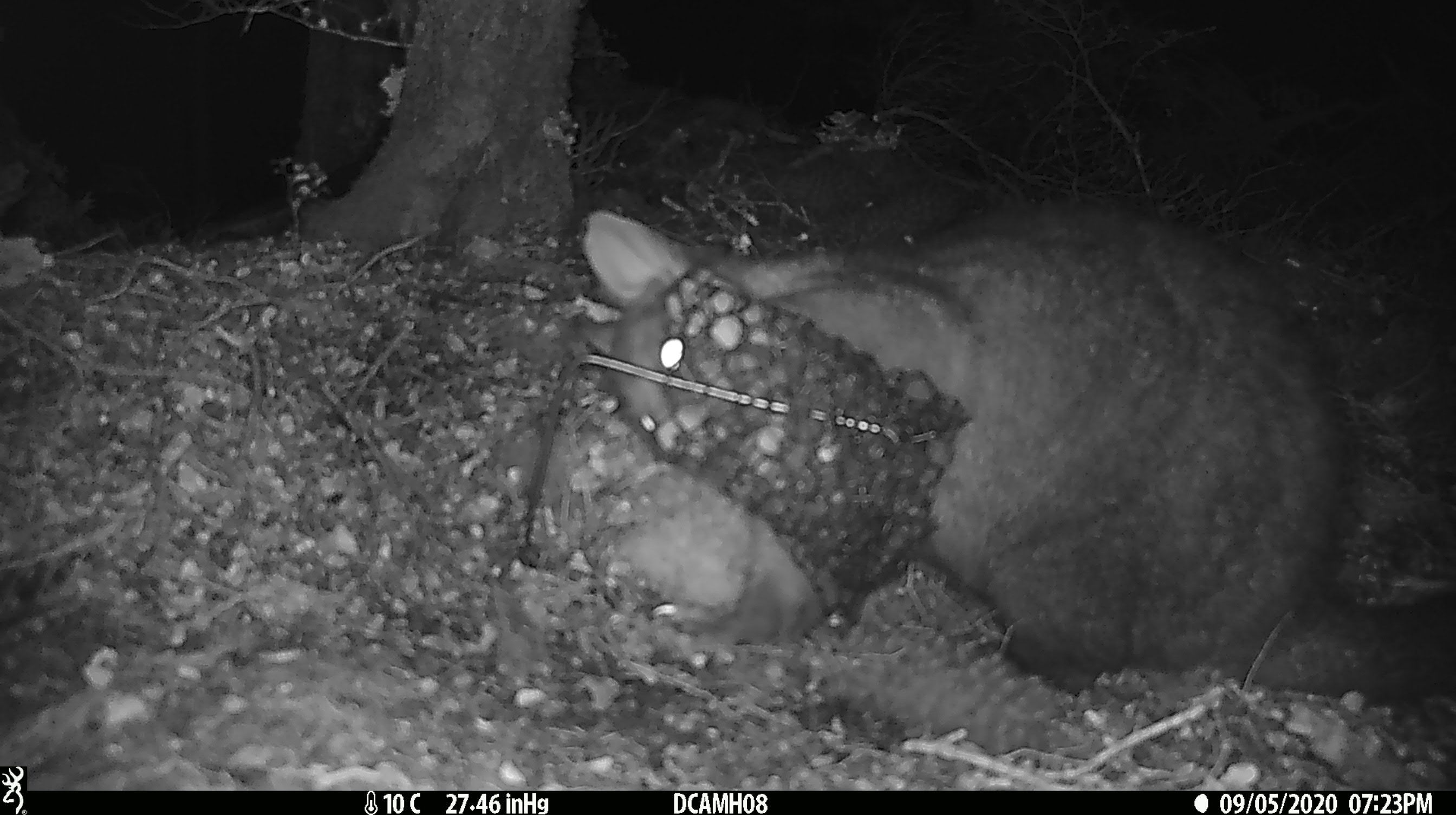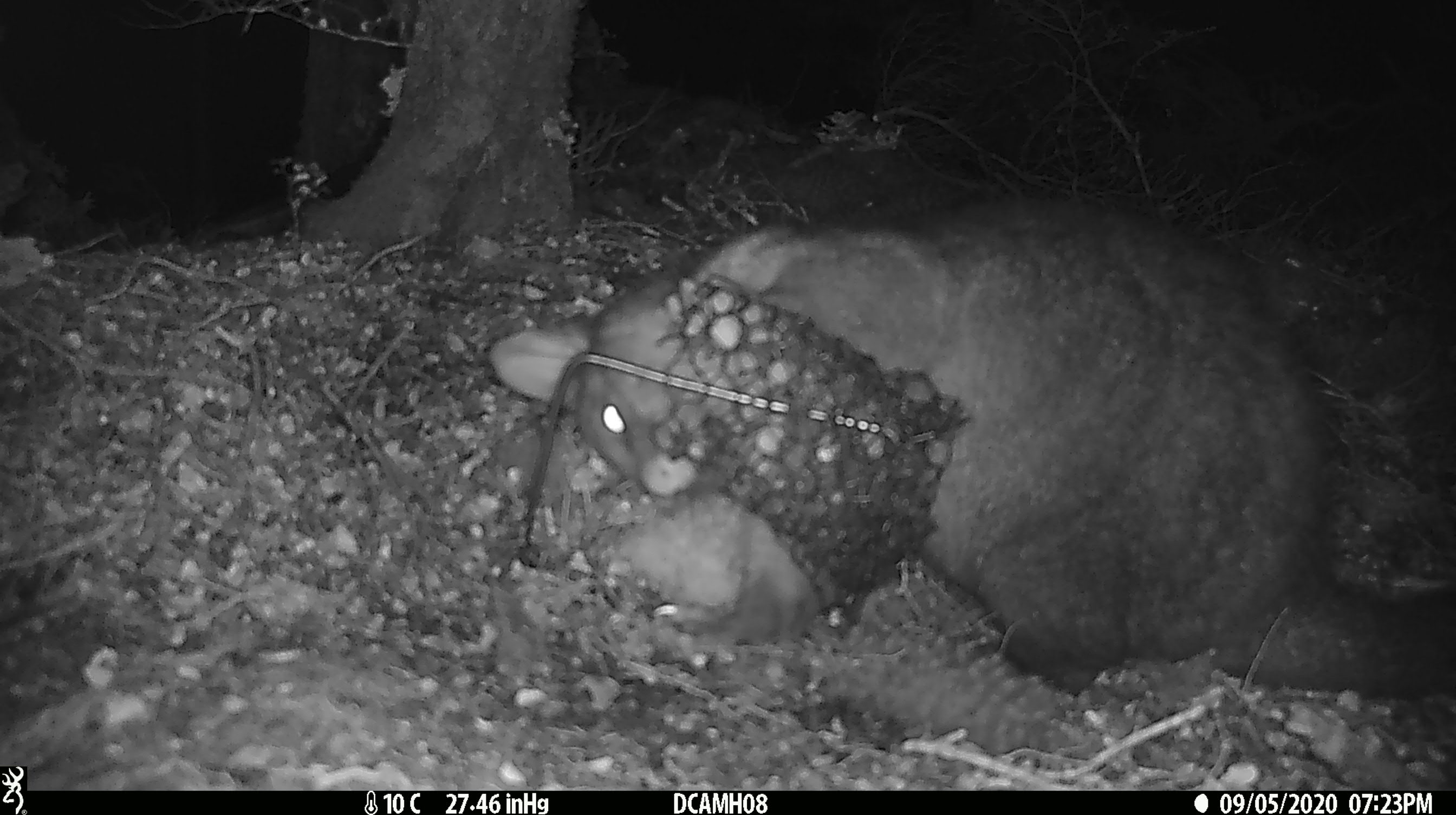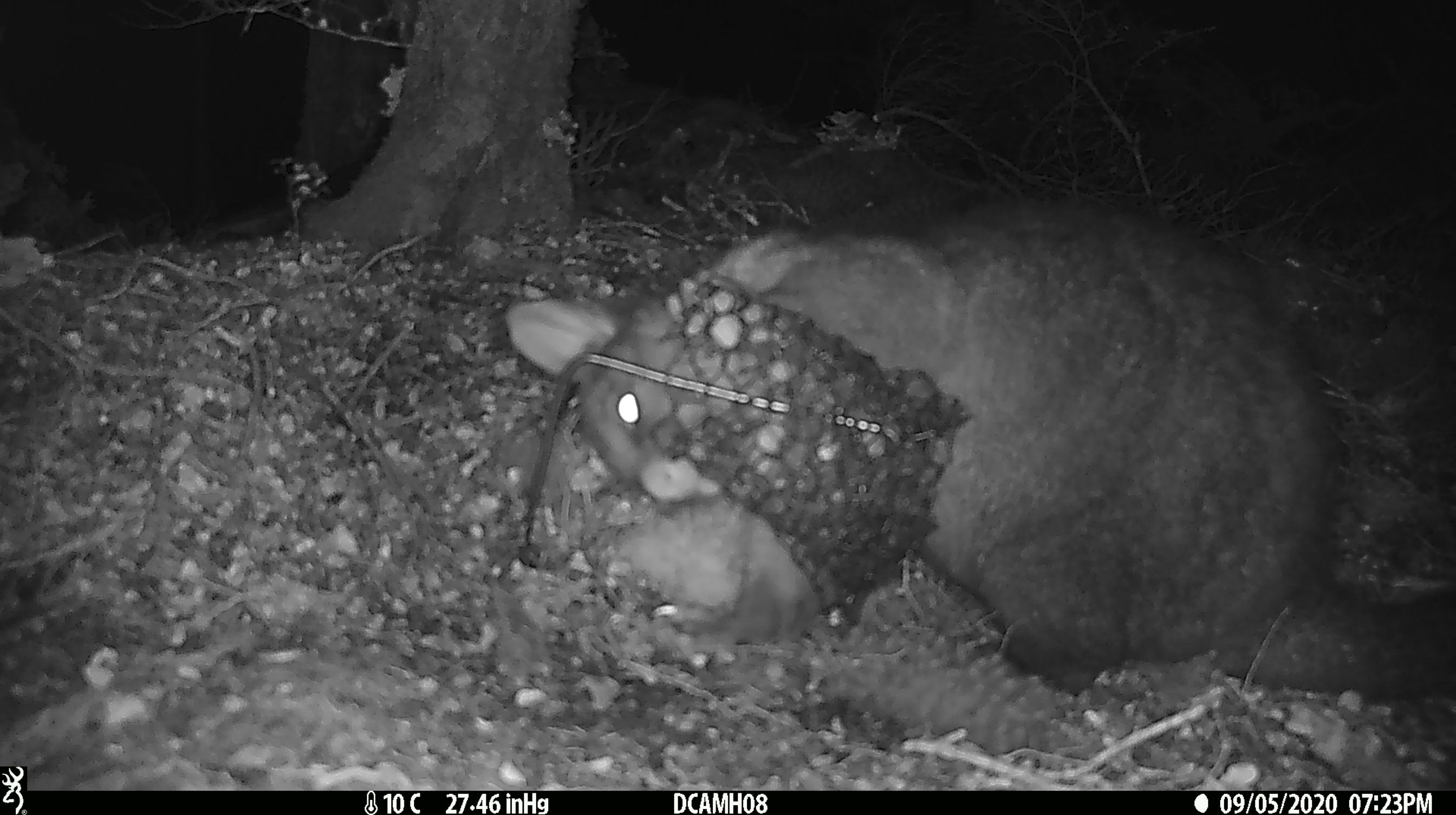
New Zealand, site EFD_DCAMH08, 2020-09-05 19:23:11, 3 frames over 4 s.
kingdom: Animalia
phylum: Chordata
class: Mammalia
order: Diprotodontia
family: Phalangeridae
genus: Trichosurus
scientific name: Trichosurus vulpecula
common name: common brushtail possum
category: possum